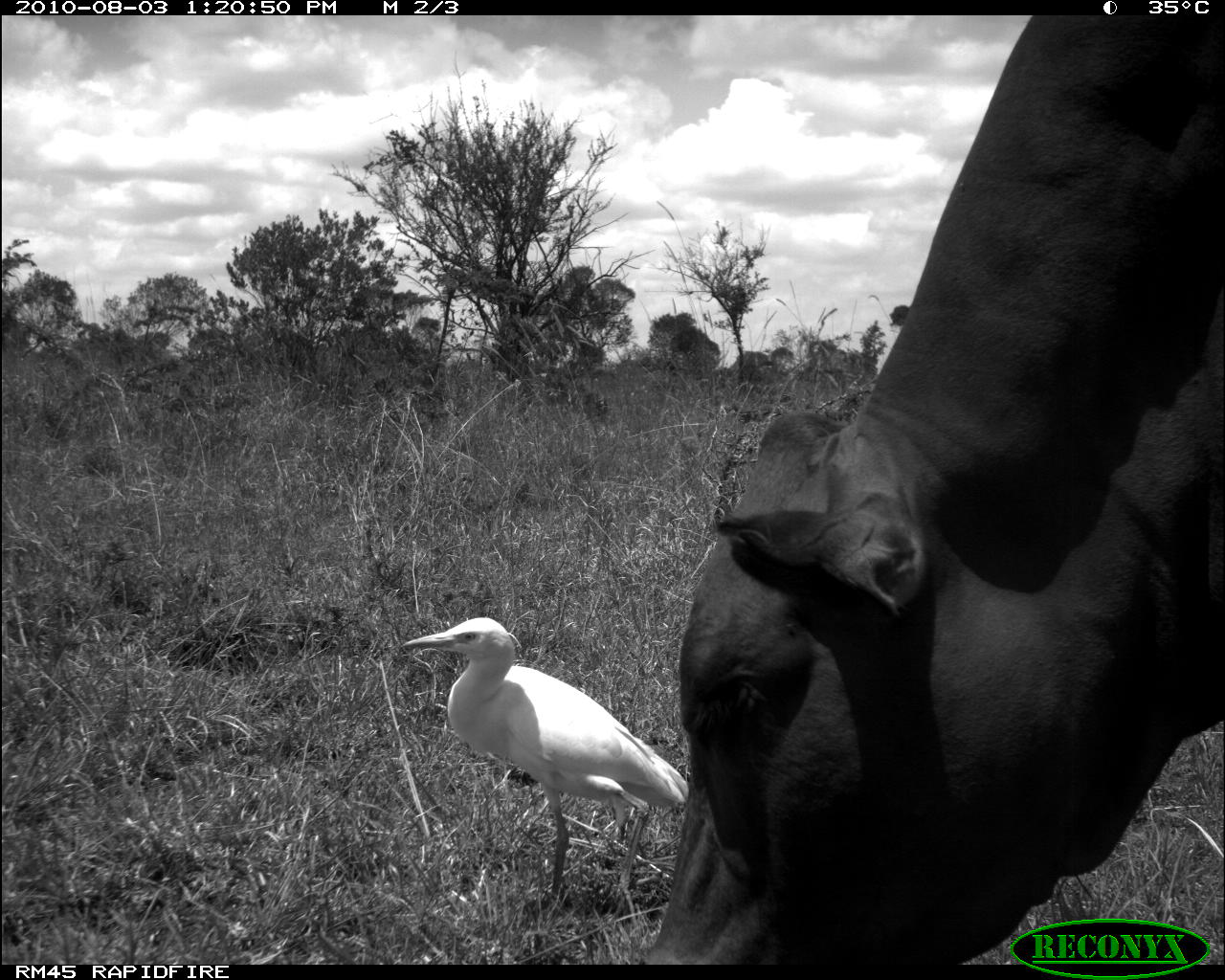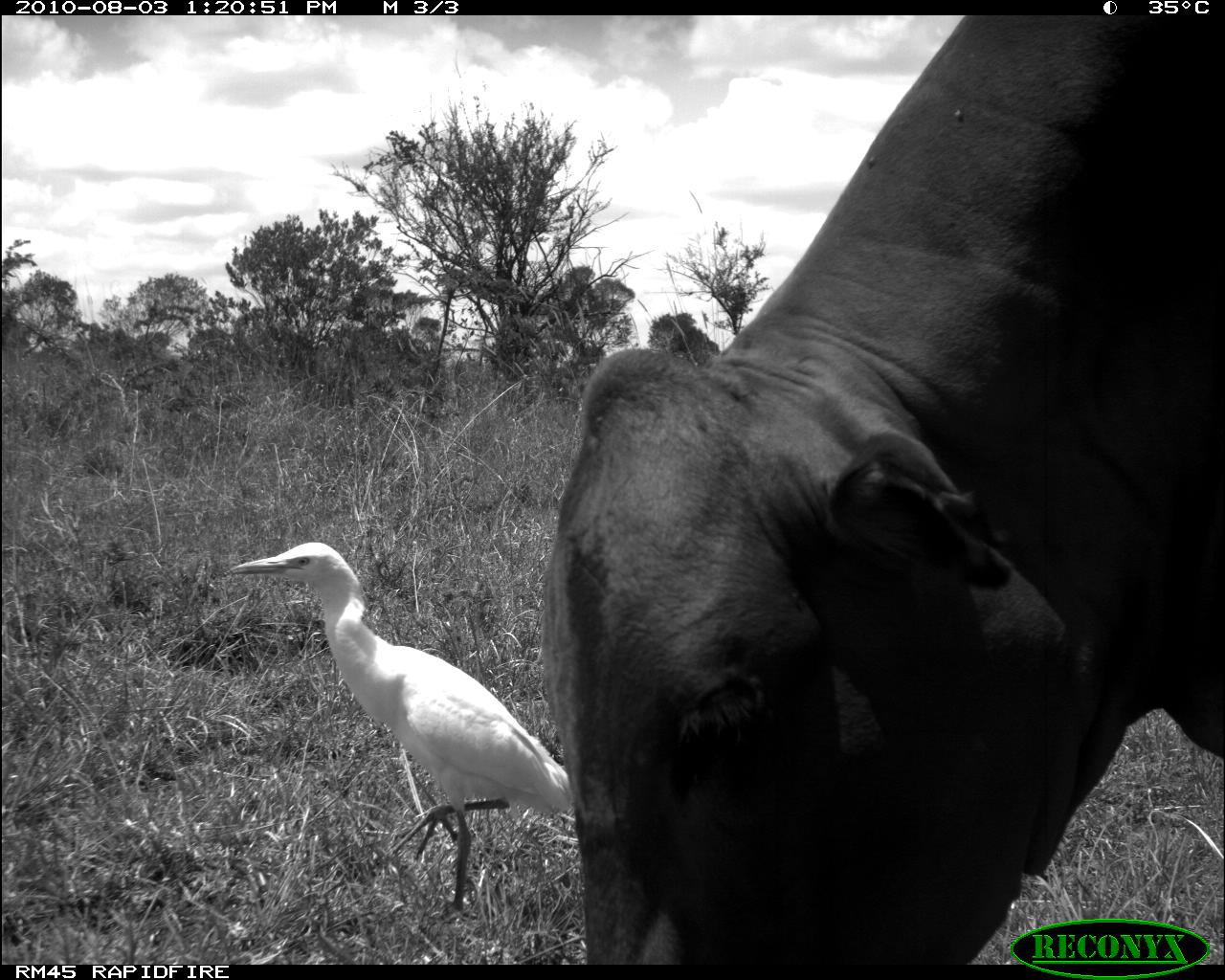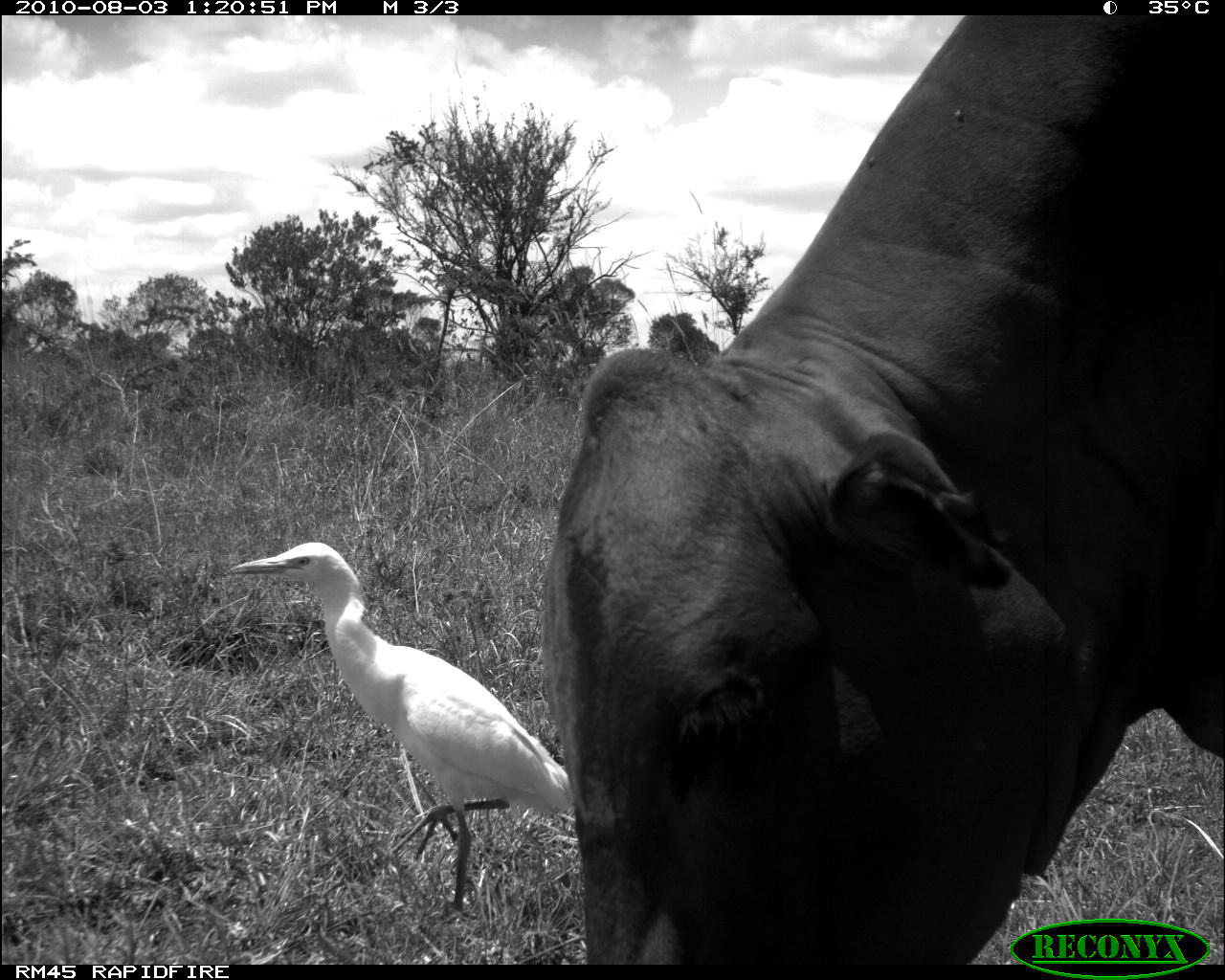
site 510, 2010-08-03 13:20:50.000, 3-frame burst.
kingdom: Animalia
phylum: Chordata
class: Mammalia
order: Artiodactyla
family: Bovidae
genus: Bos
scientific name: Bos taurus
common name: domestic cattle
Bos taurus (domestic cattle), count 1.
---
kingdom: Animalia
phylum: Chordata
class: Aves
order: Pelecaniformes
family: Ardeidae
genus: Bubulcus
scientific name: Bubulcus ibis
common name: cattle egret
Bubulcus ibis (cattle egret), count 1.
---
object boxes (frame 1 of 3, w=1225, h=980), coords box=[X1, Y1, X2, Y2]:
bos taurus: box=[643, 15, 1225, 963]; box=[399, 615, 684, 927]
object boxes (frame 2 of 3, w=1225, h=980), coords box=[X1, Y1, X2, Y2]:
bubulcus ibis: box=[546, 15, 1225, 963]; box=[227, 536, 573, 922]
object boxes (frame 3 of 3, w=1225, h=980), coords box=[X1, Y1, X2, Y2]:
bos taurus: box=[546, 15, 1225, 963]; box=[224, 537, 573, 917]